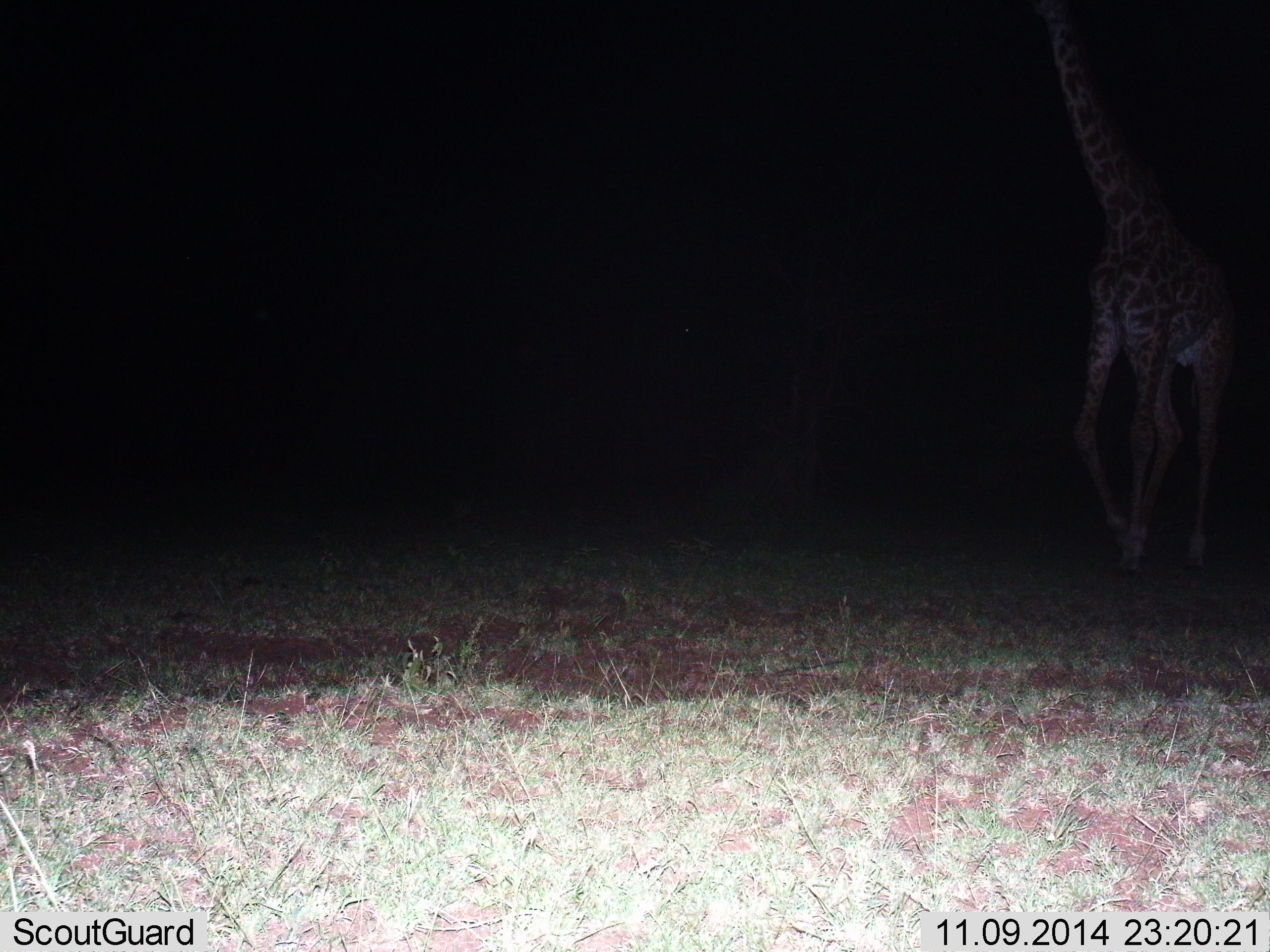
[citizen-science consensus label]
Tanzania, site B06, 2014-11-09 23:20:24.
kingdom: Animalia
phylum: Chordata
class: Mammalia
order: Artiodactyla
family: Giraffidae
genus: Giraffa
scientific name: Giraffa camelopardalis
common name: giraffe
Giraffe (Giraffa camelopardalis), count 1. Behavior (volunteer vote fractions): standing 10%, resting 0%, moving 90%, interacting 0%. Young present (vote fraction): 0%. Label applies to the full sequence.